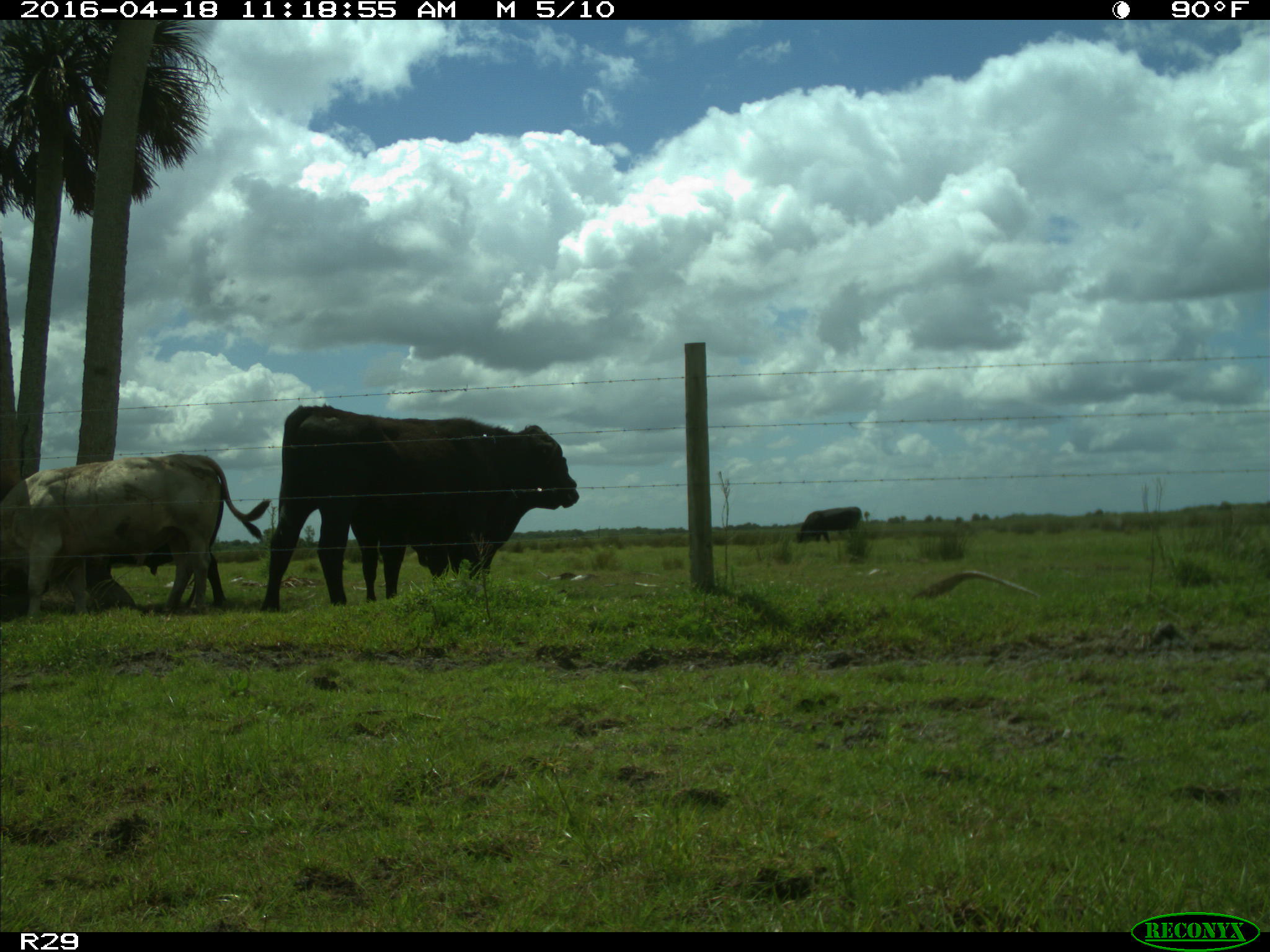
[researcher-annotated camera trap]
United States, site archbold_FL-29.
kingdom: Animalia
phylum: Chordata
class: Mammalia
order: Artiodactyla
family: Bovidae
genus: Bos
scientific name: Bos taurus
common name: domestic cow